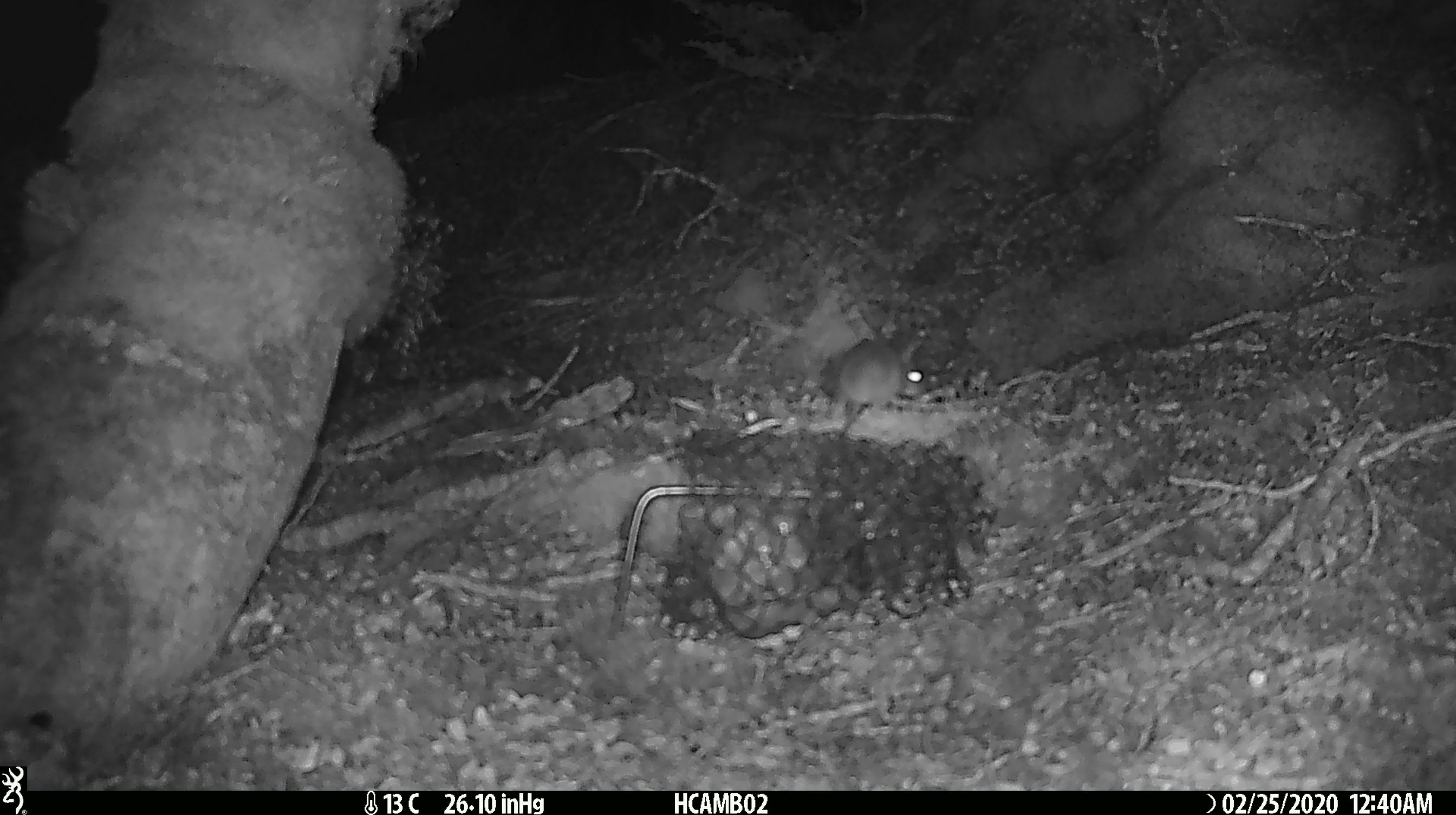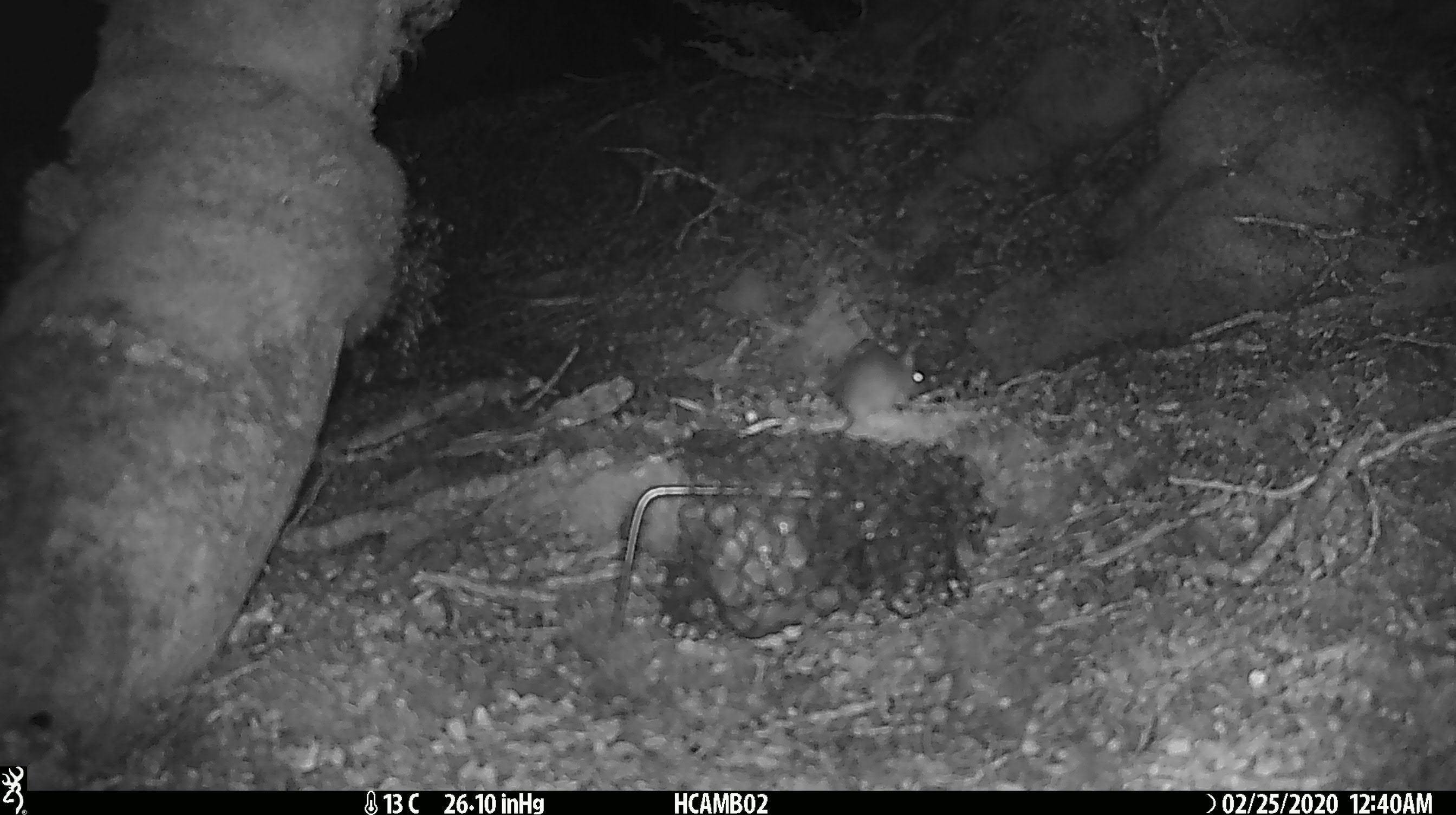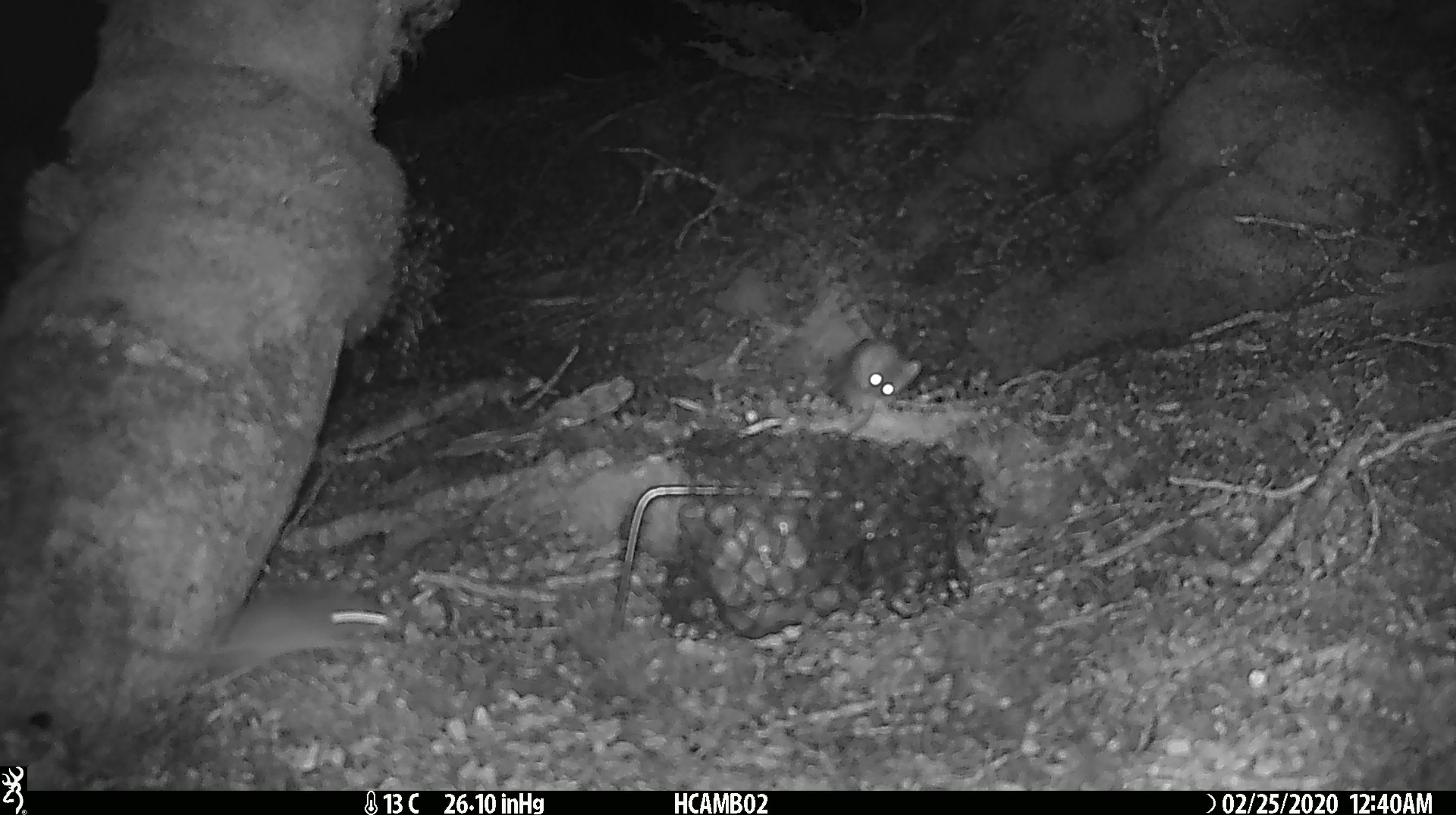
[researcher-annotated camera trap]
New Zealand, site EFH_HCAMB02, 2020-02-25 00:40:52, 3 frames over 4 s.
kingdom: Animalia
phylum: Chordata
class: Mammalia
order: Rodentia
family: Muridae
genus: Mus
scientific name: Mus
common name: mouse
Mouse (Mus).